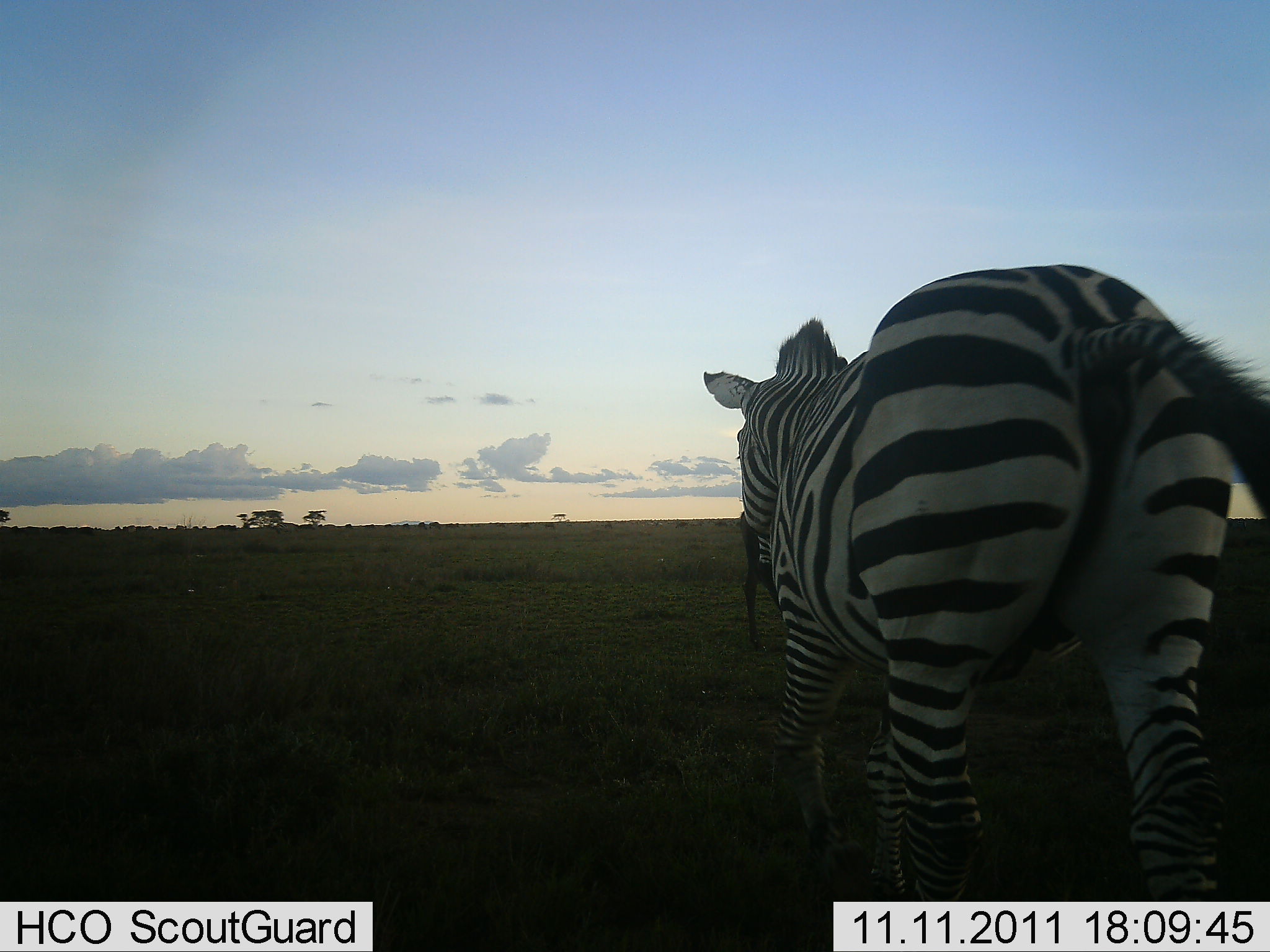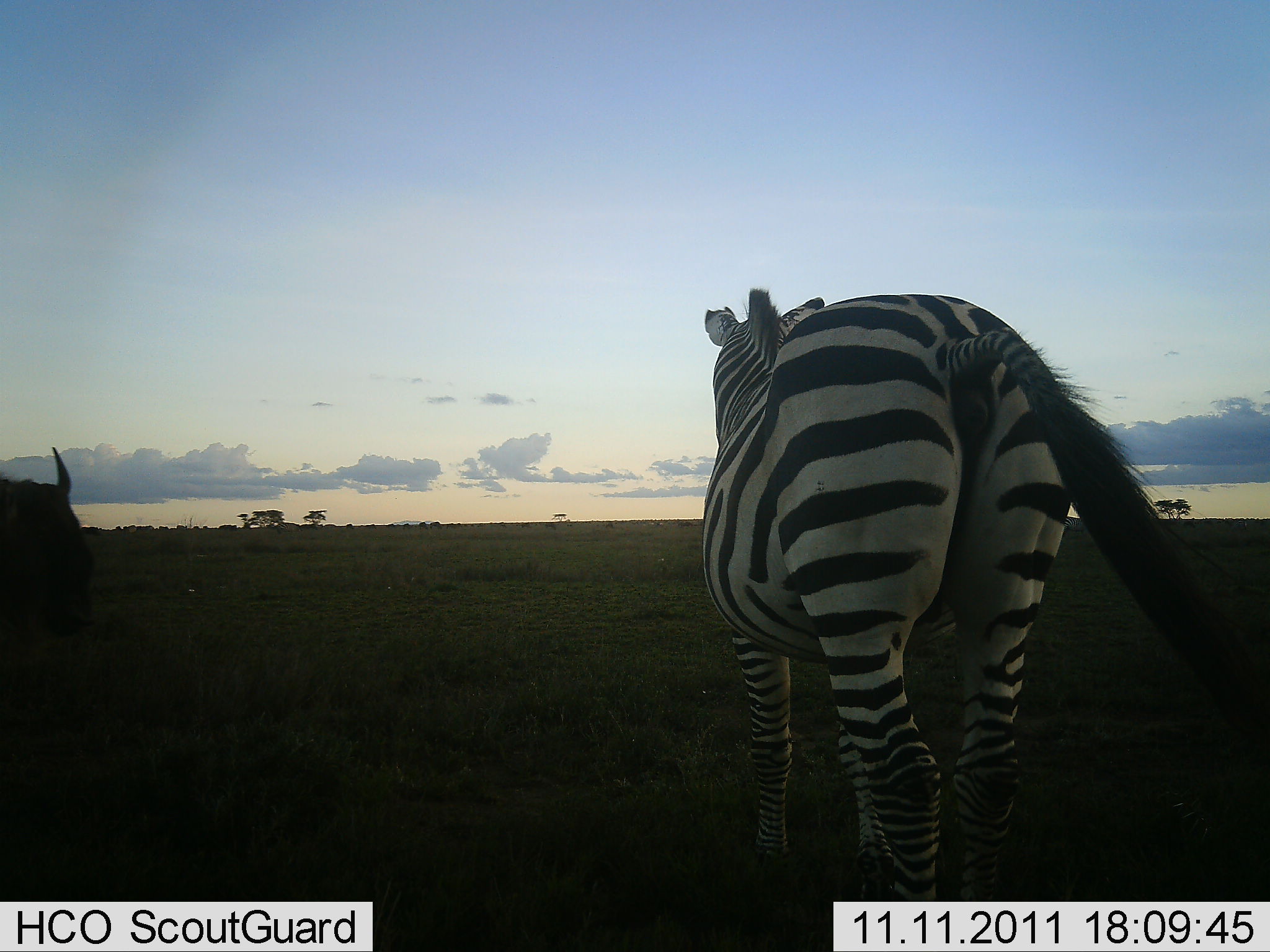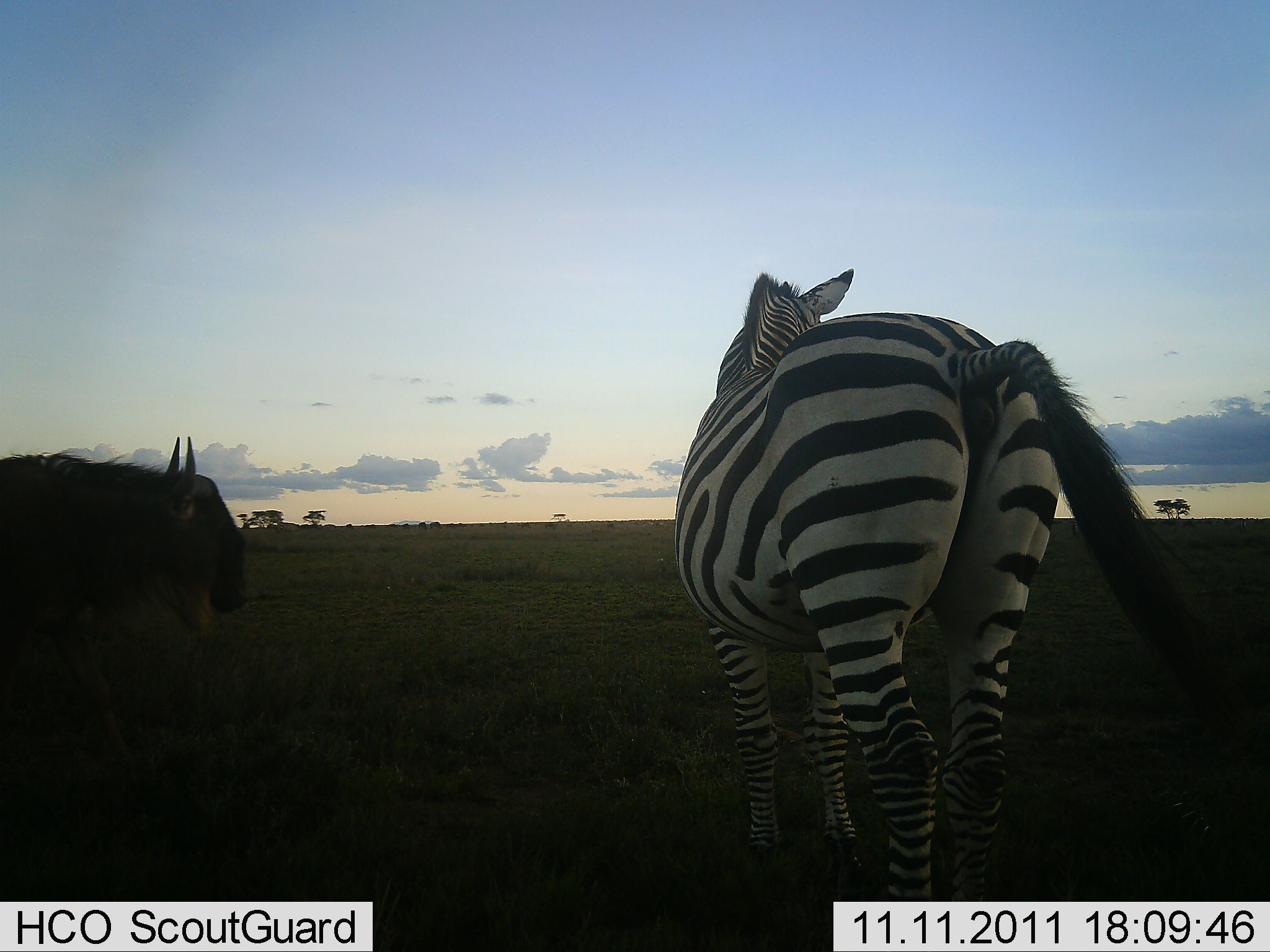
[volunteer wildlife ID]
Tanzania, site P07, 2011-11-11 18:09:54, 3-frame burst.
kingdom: Animalia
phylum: Chordata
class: Mammalia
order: Artiodactyla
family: Bovidae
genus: Connochaetes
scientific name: Connochaetes taurinus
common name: blue wildebeest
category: wildebeest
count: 1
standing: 45%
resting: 0%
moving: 55%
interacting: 0%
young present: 0%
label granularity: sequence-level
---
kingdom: Animalia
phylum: Chordata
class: Mammalia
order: Perissodactyla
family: Equidae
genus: Equus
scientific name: Equus quagga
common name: plains zebra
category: zebra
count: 1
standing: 54%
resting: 0%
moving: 46%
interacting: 8%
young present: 0%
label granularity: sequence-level